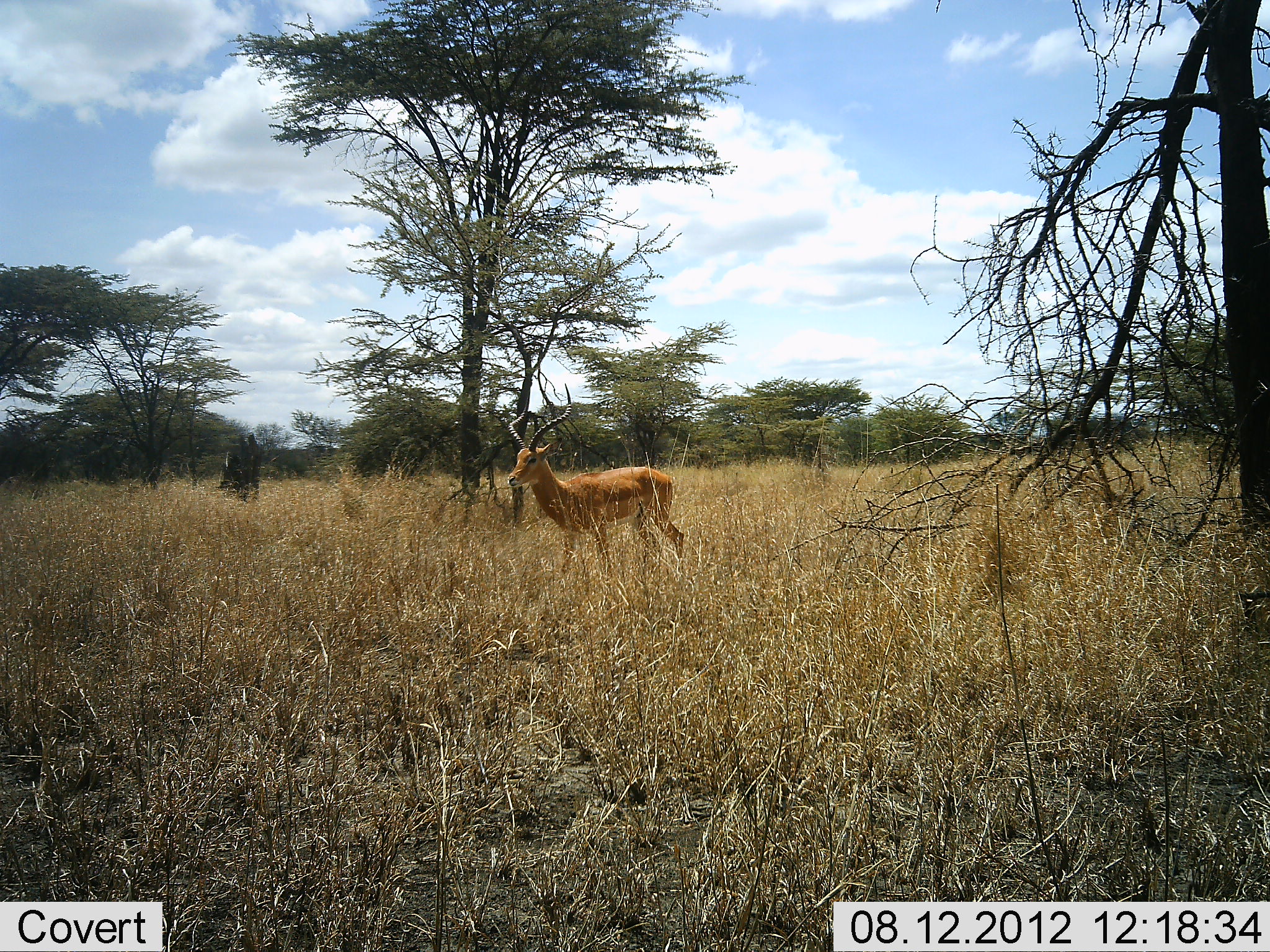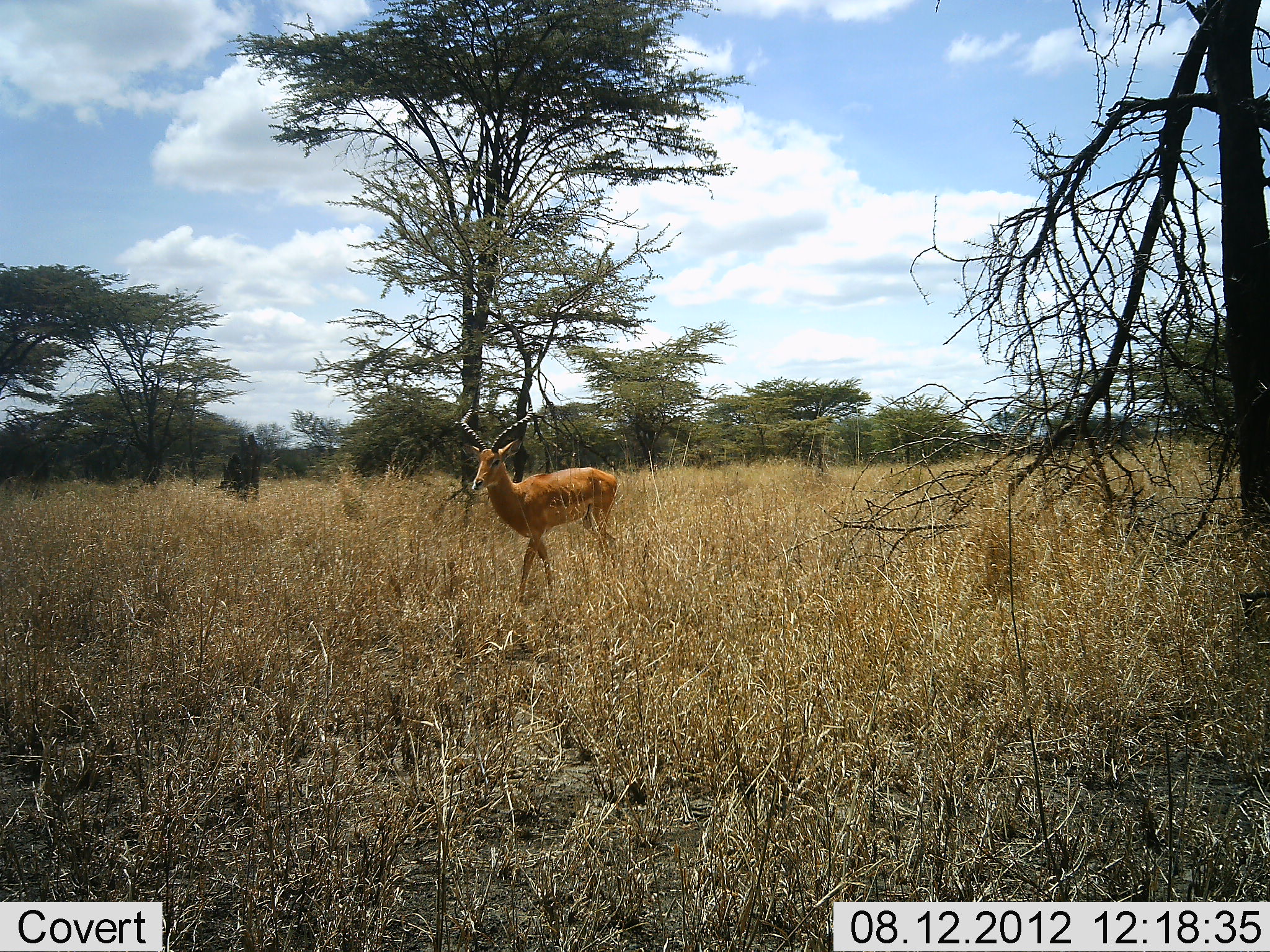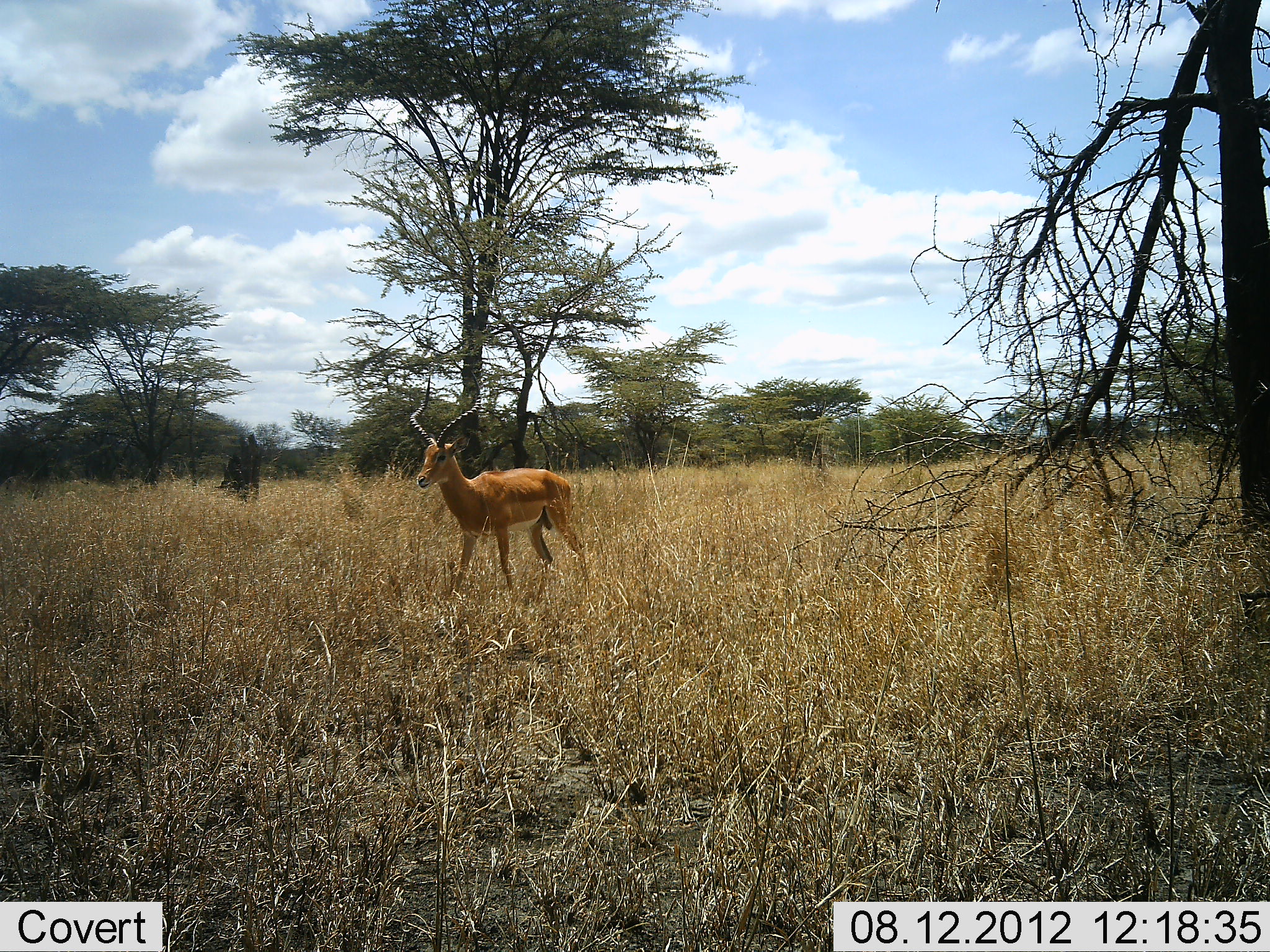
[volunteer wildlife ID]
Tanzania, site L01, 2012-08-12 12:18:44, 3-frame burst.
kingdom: Animalia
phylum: Chordata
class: Mammalia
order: Artiodactyla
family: Bovidae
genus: Aepyceros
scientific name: Aepyceros melampus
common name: impala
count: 1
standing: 20%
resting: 0%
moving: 80%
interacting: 0%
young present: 0%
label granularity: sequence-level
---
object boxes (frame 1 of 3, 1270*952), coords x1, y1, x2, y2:
animal: 507, 383, 685, 574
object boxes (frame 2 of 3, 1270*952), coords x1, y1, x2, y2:
animal: 460, 380, 619, 602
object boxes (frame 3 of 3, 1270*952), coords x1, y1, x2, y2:
animal: 409, 370, 590, 615